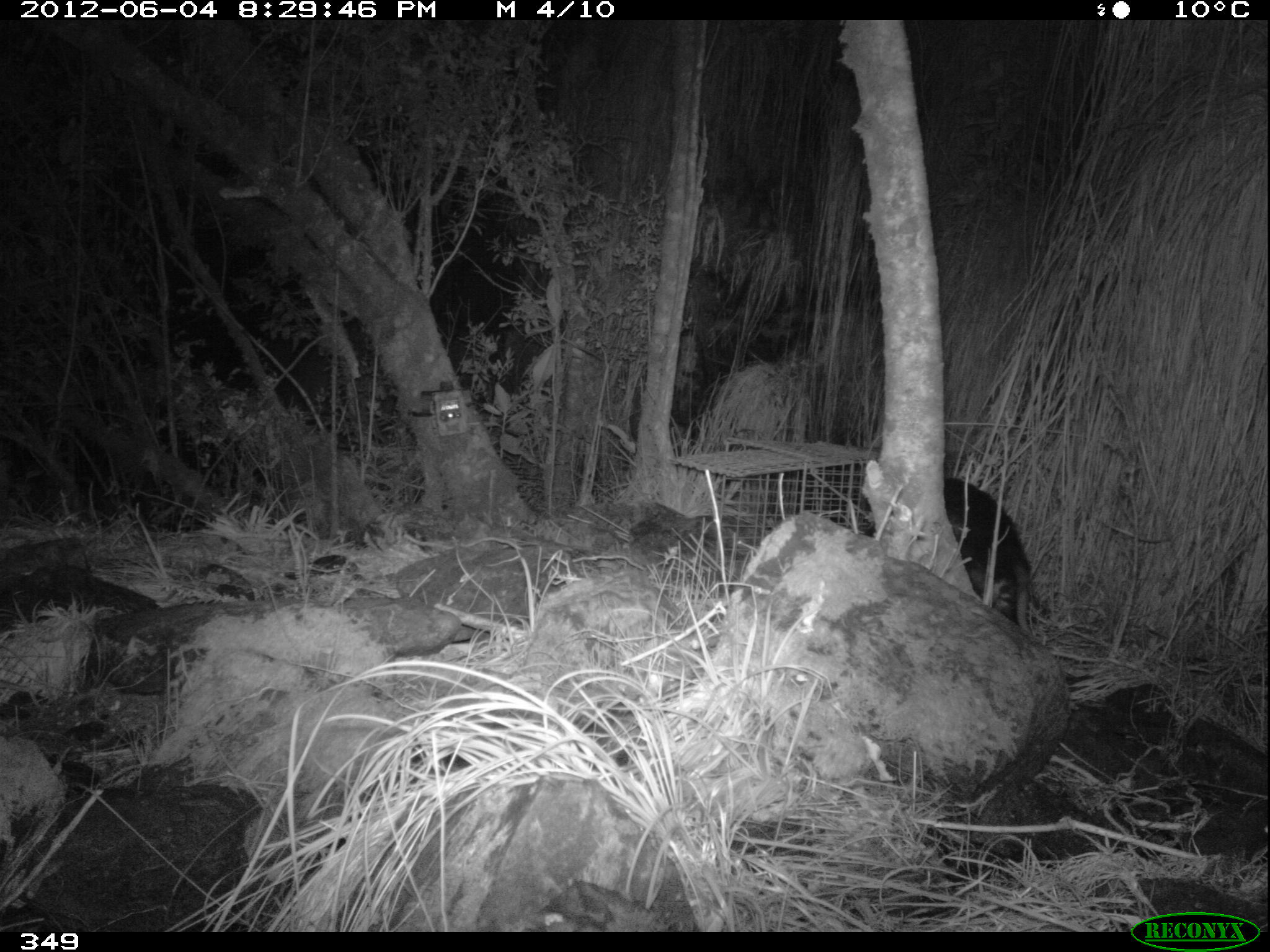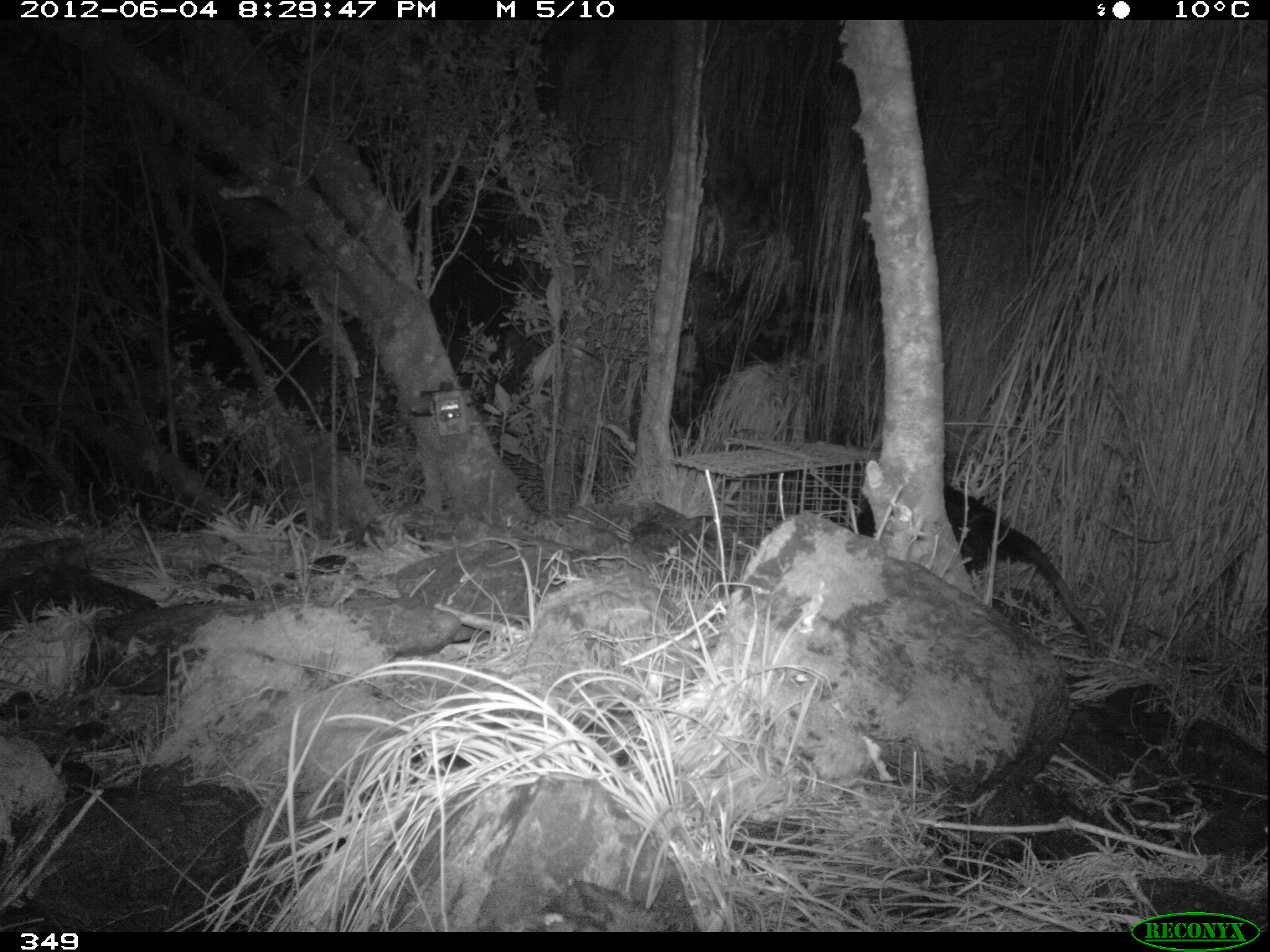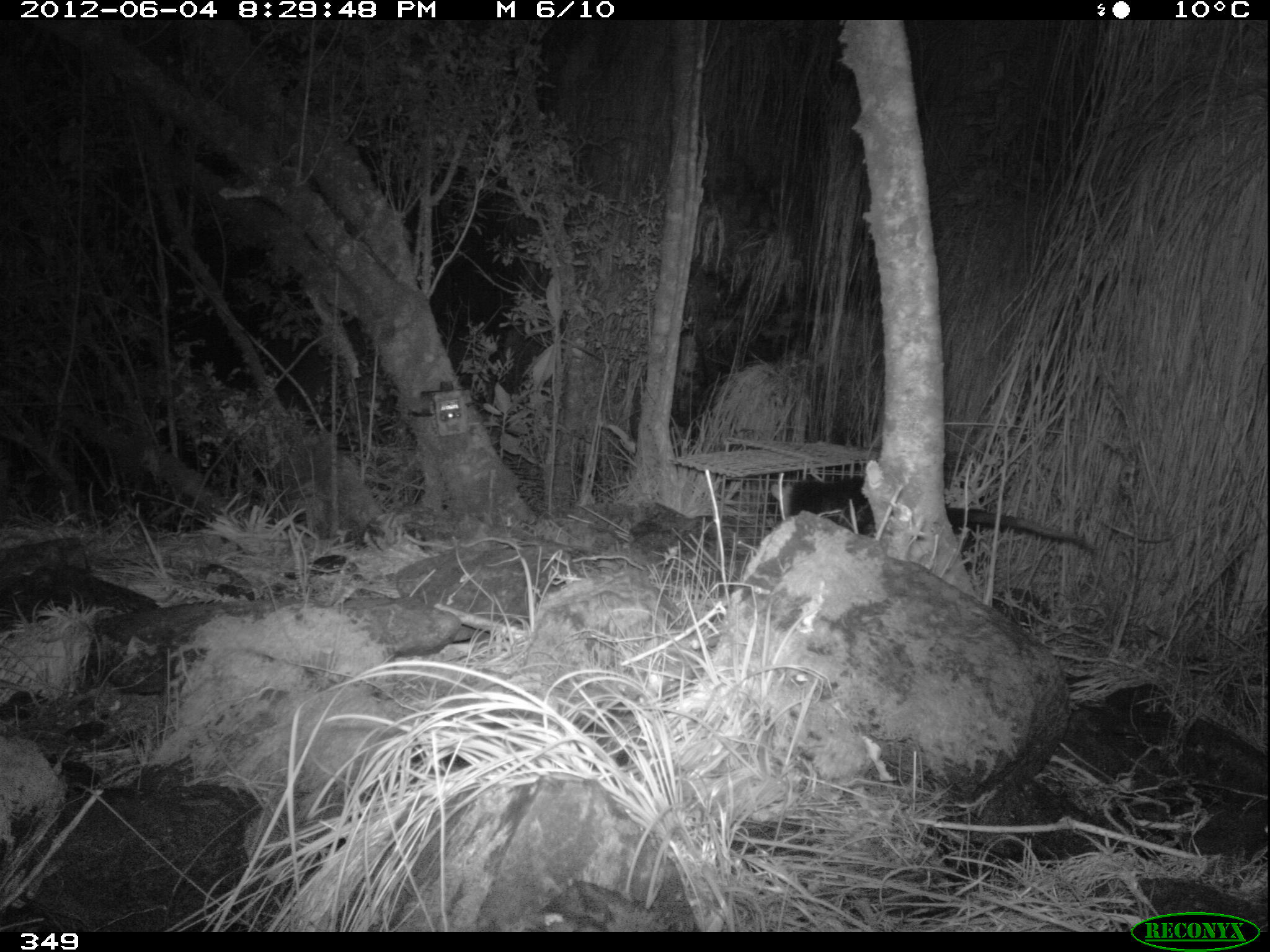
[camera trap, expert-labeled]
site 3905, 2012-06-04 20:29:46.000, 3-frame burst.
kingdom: Animalia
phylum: Chordata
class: Mammalia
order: Didelphimorphia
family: Didelphidae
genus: Didelphis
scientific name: Didelphis pernigra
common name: andean white-eared opossum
Didelphis pernigra (andean white-eared opossum).